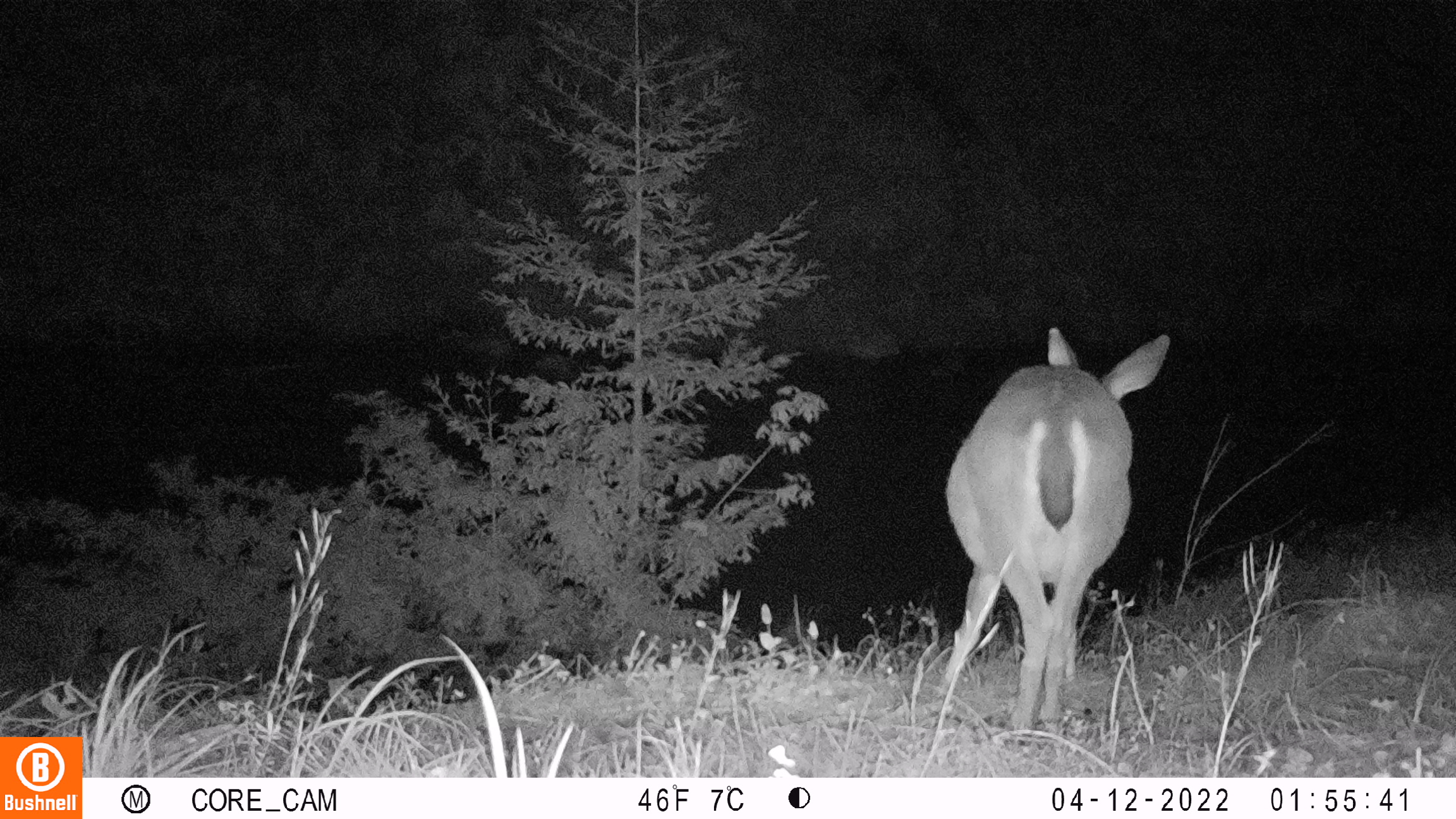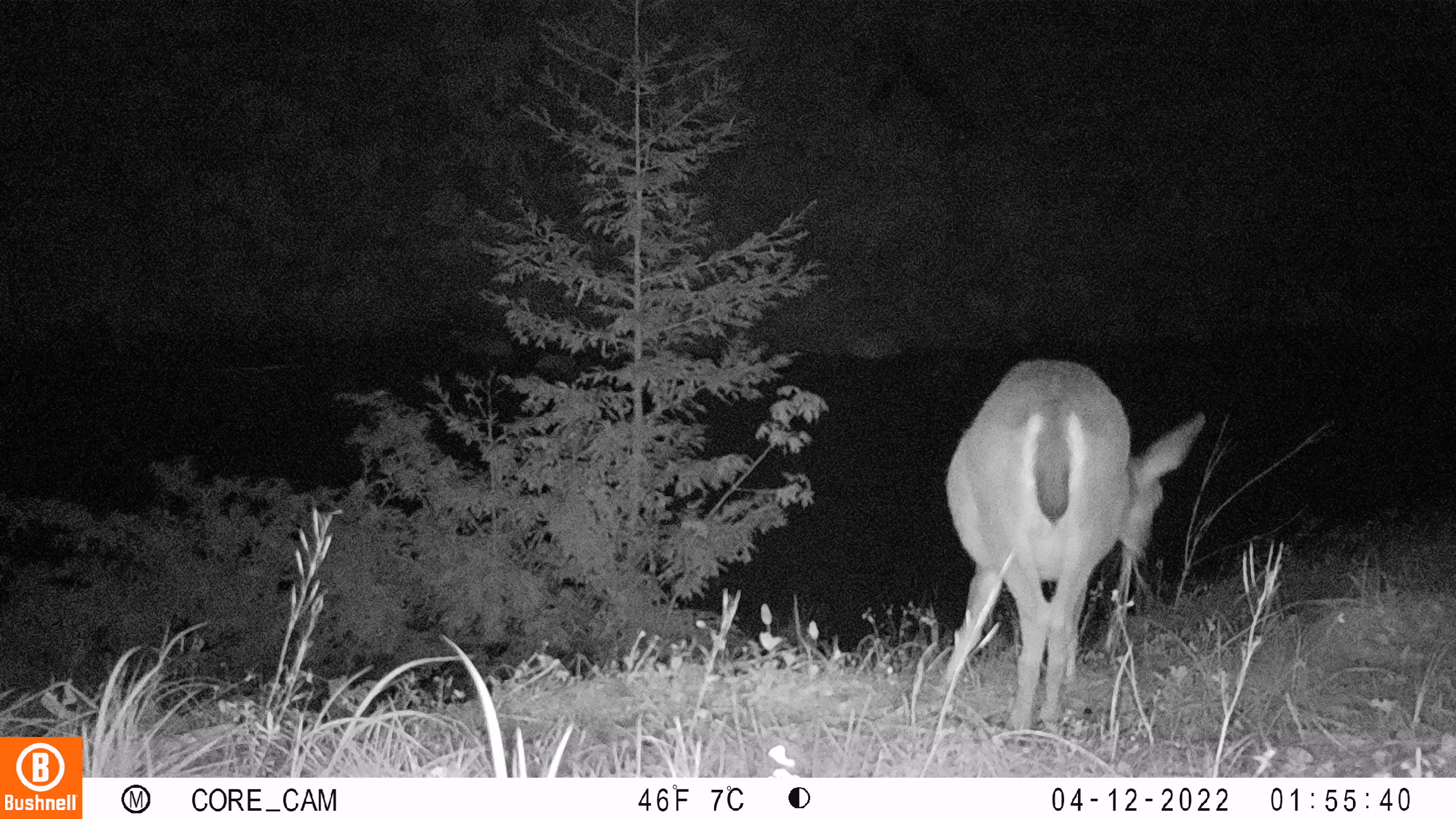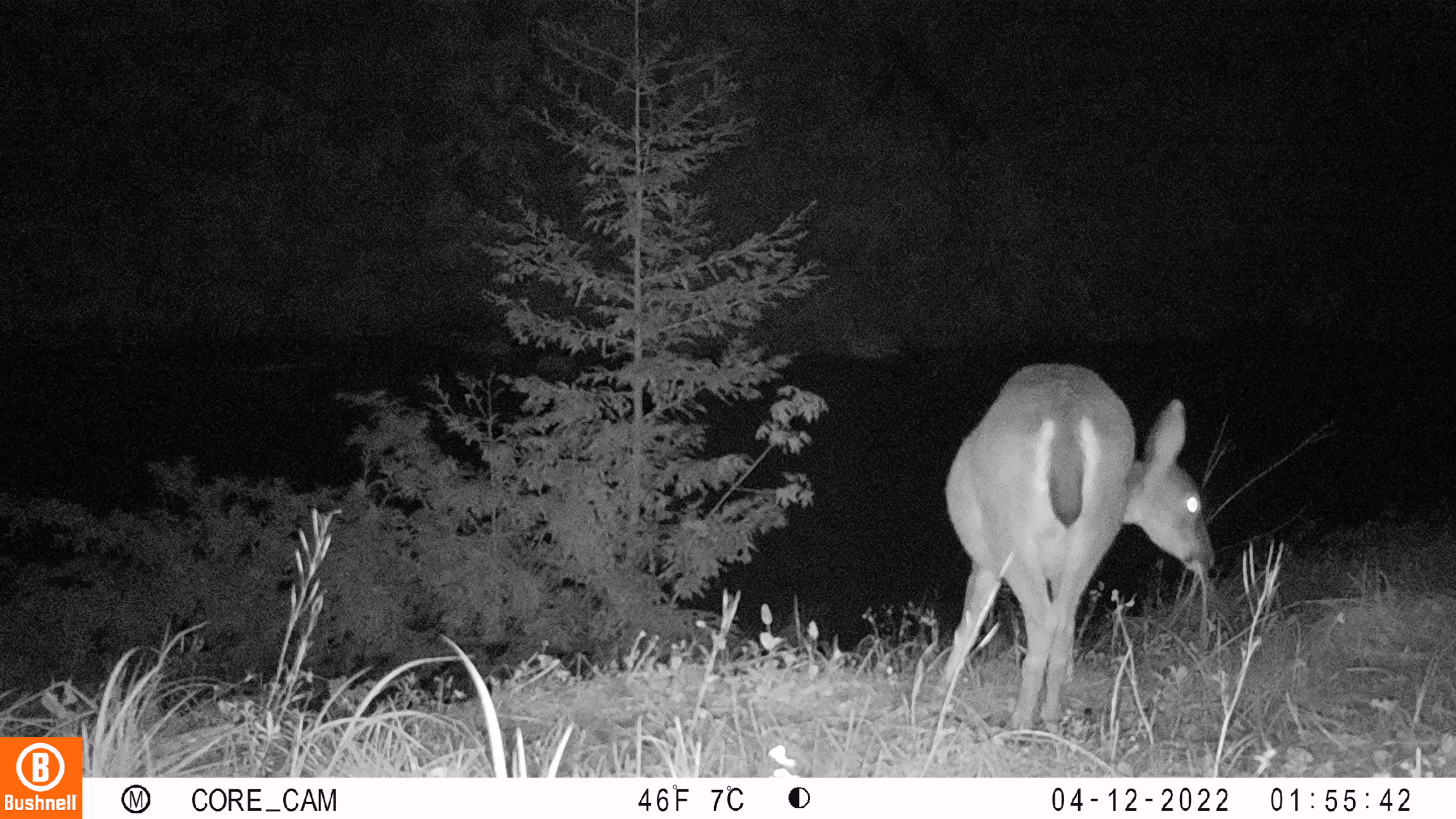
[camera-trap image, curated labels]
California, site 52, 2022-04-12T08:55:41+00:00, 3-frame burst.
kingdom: Animalia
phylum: Chordata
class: Mammalia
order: Artiodactyla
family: Cervidae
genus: Odocoileus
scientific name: Odocoileus hemionus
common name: mule deer